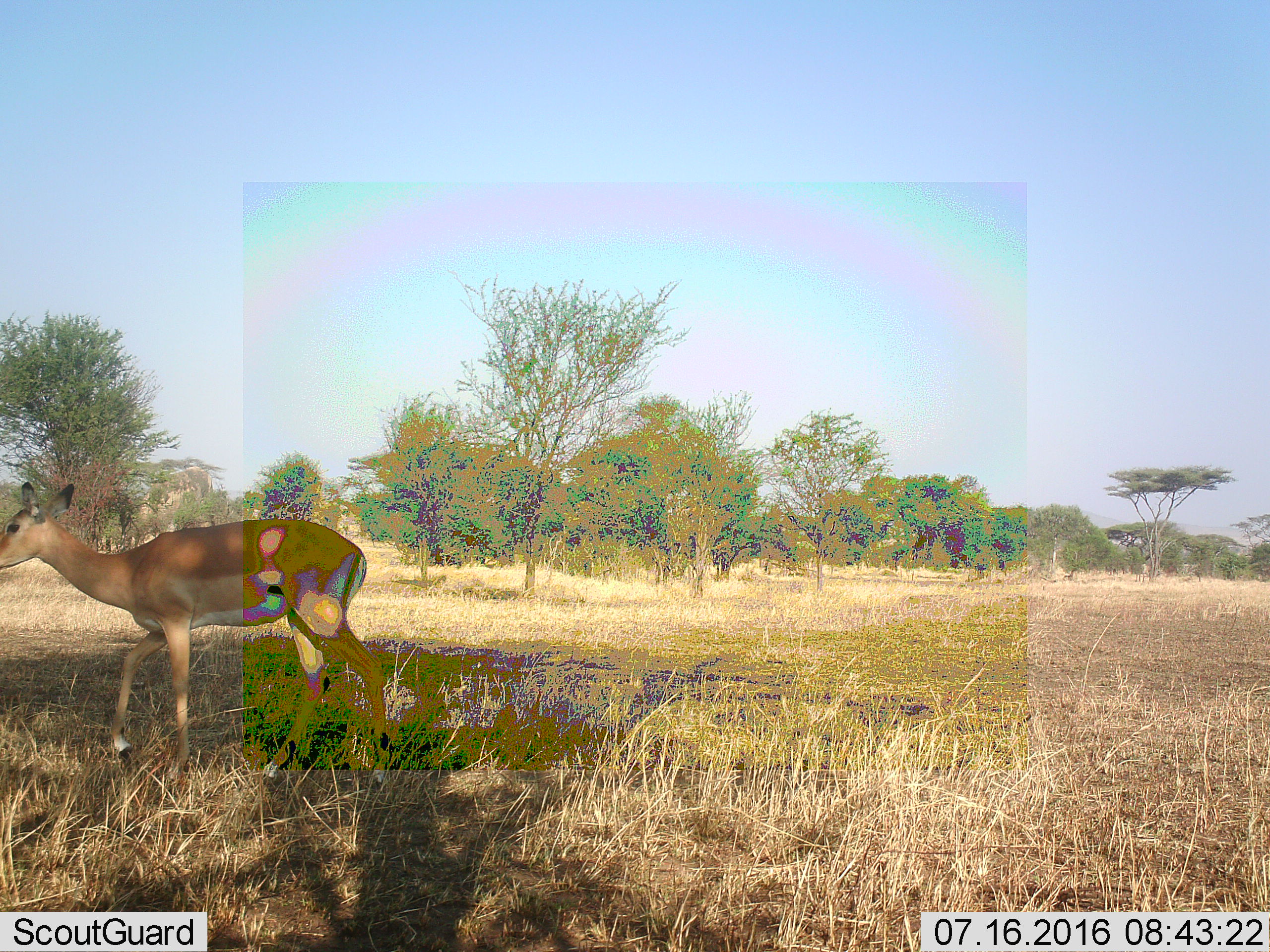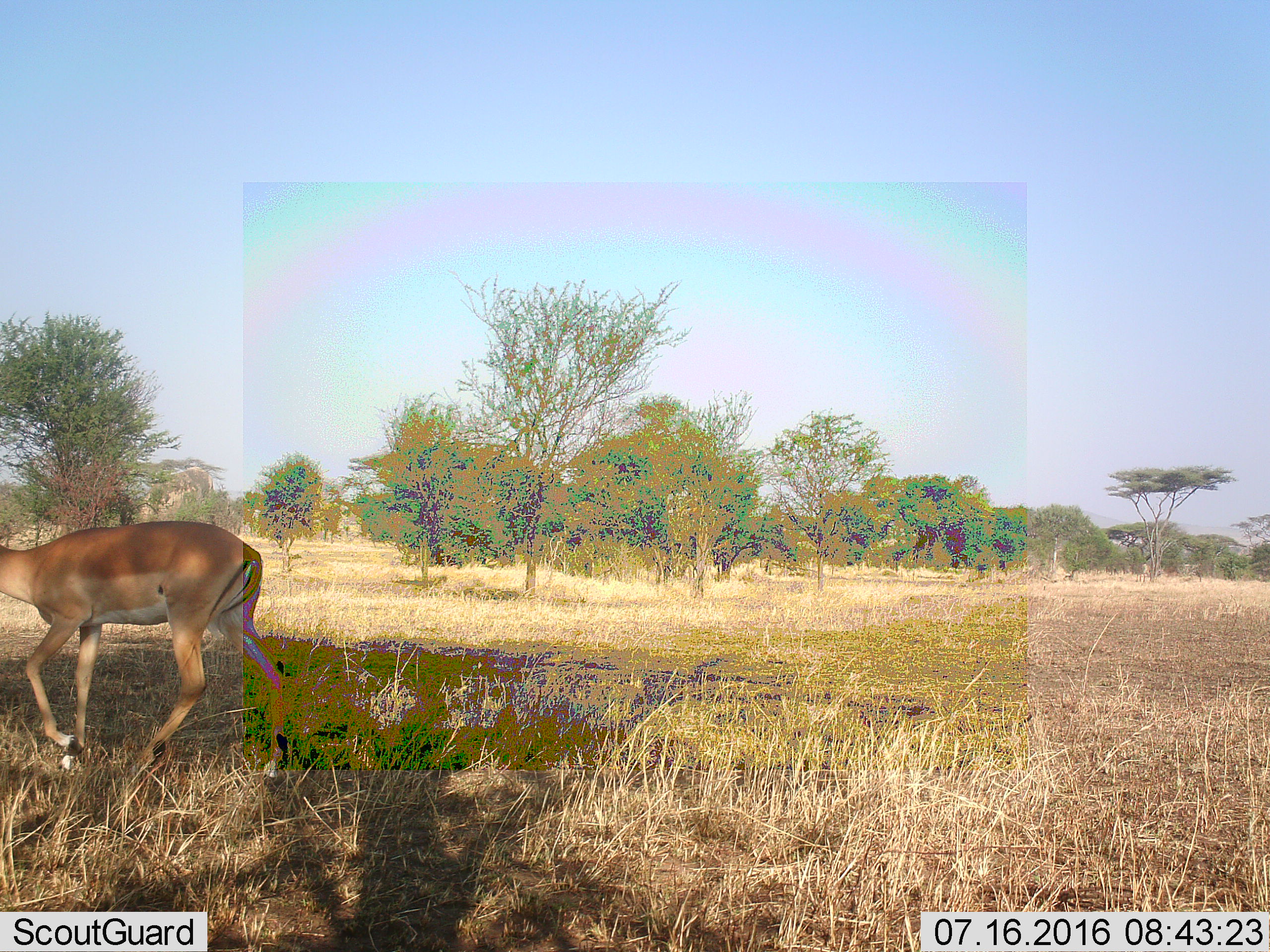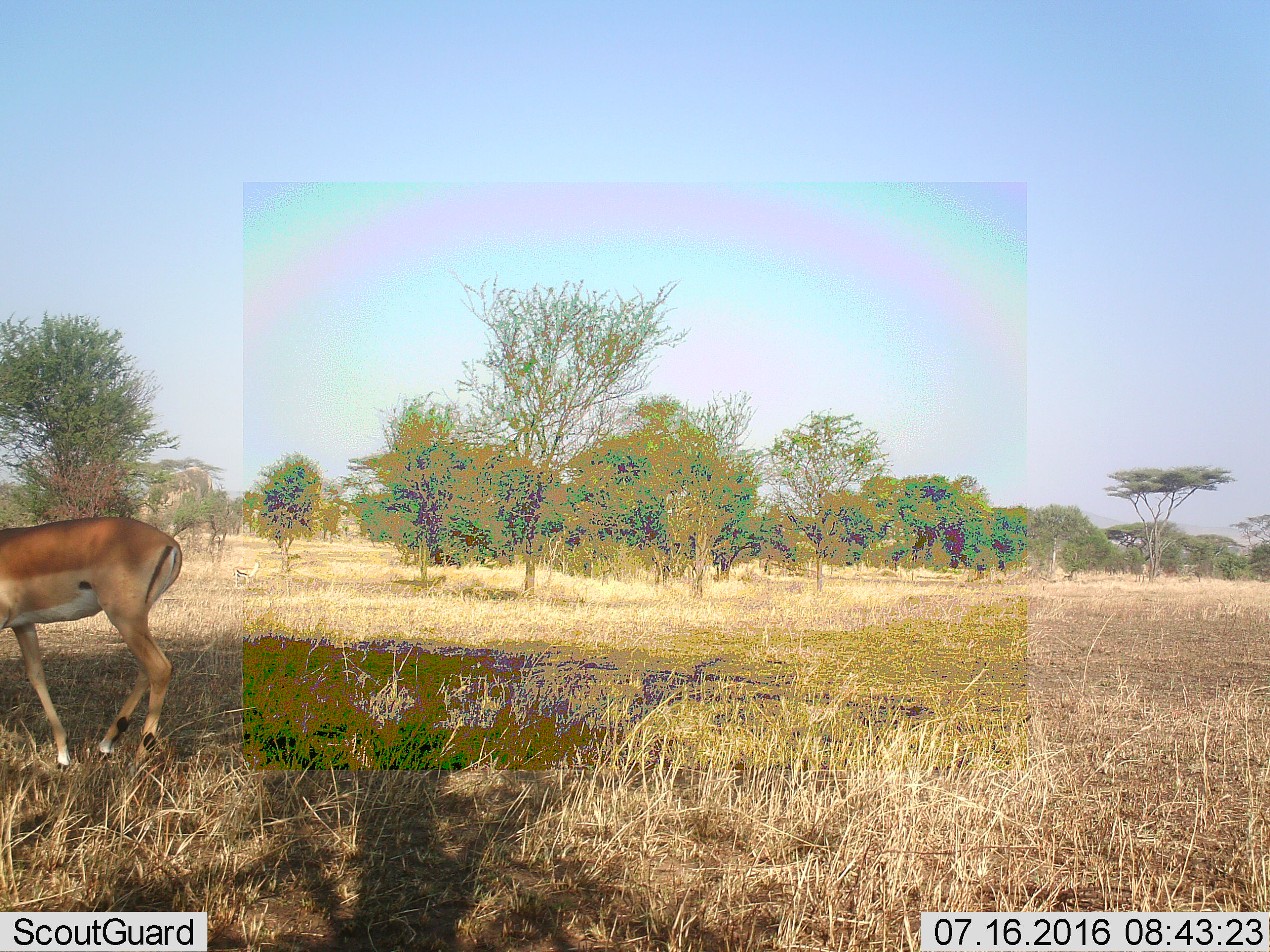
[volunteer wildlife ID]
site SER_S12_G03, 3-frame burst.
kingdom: Animalia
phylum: Chordata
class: Mammalia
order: Artiodactyla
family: Bovidae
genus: Aepyceros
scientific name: Aepyceros melampus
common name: impala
Impala (Aepyceros melampus), count 1. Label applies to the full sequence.